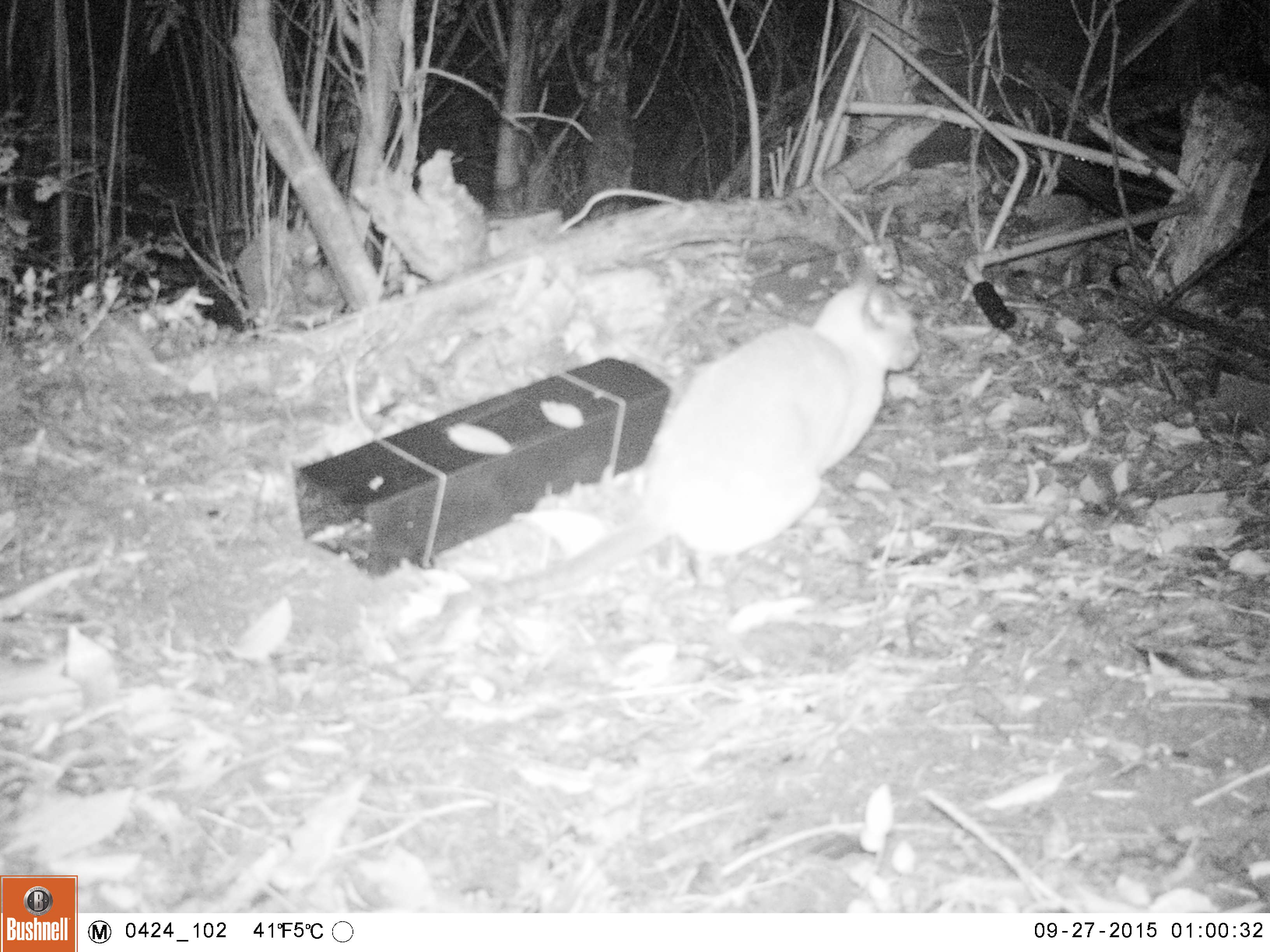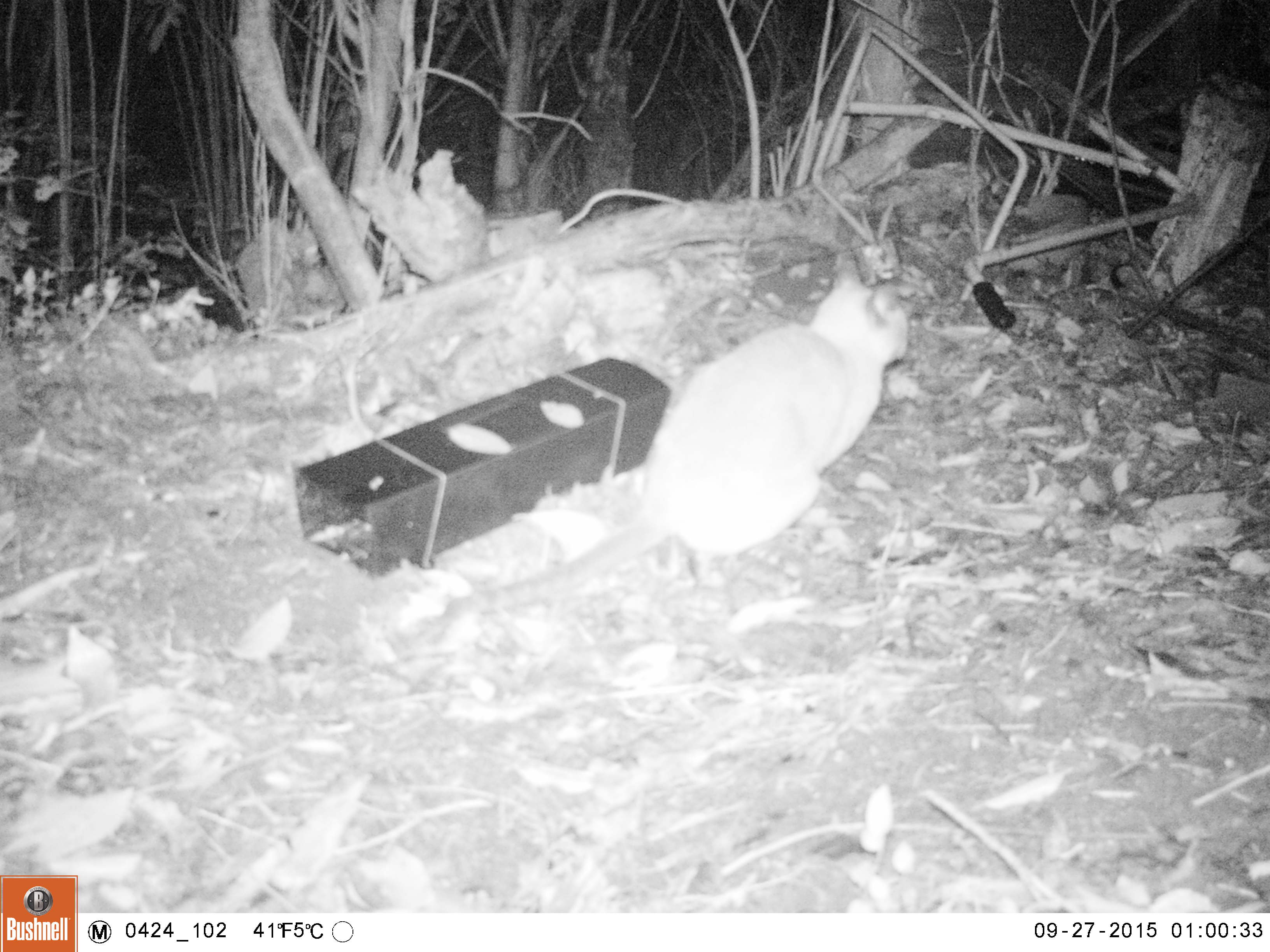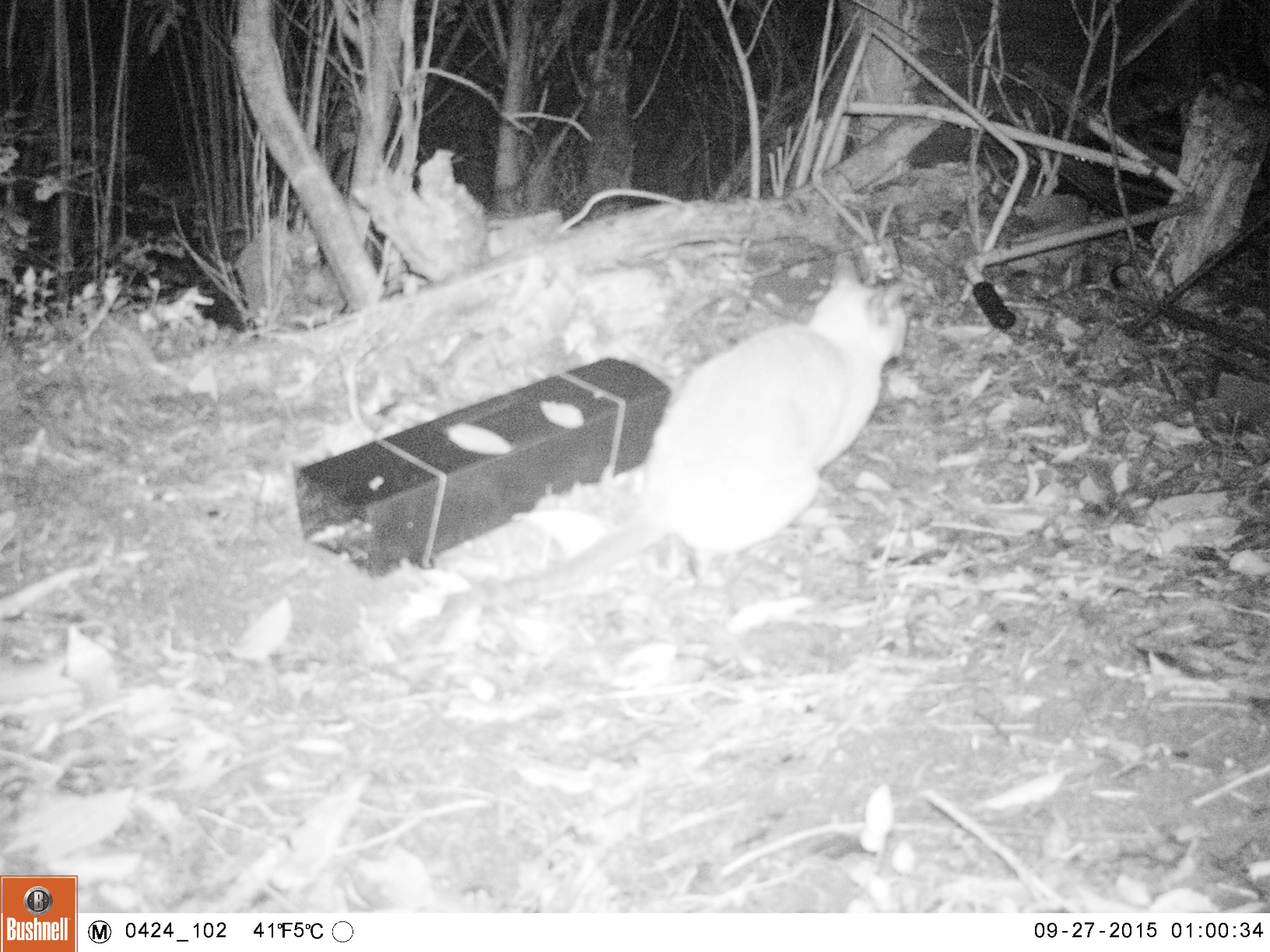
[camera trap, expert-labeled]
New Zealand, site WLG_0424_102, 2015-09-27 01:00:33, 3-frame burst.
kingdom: Animalia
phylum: Chordata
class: Mammalia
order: Carnivora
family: Felidae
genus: Felis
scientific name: Felis catus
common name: domestic cat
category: cat